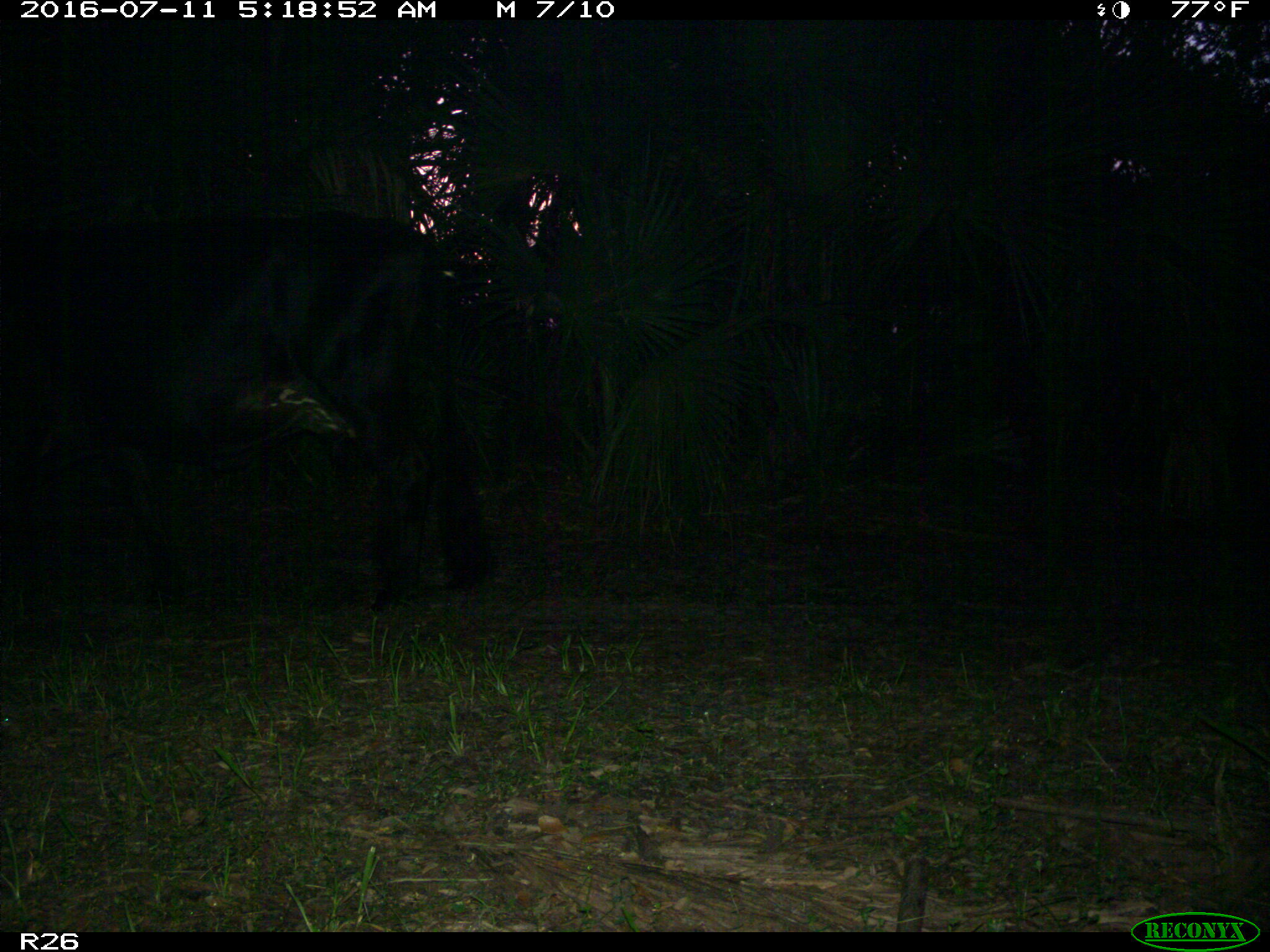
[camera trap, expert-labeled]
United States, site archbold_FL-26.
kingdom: Animalia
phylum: Chordata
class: Mammalia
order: Artiodactyla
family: Bovidae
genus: Bos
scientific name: Bos taurus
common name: domestic cow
Bos taurus (domestic cow).